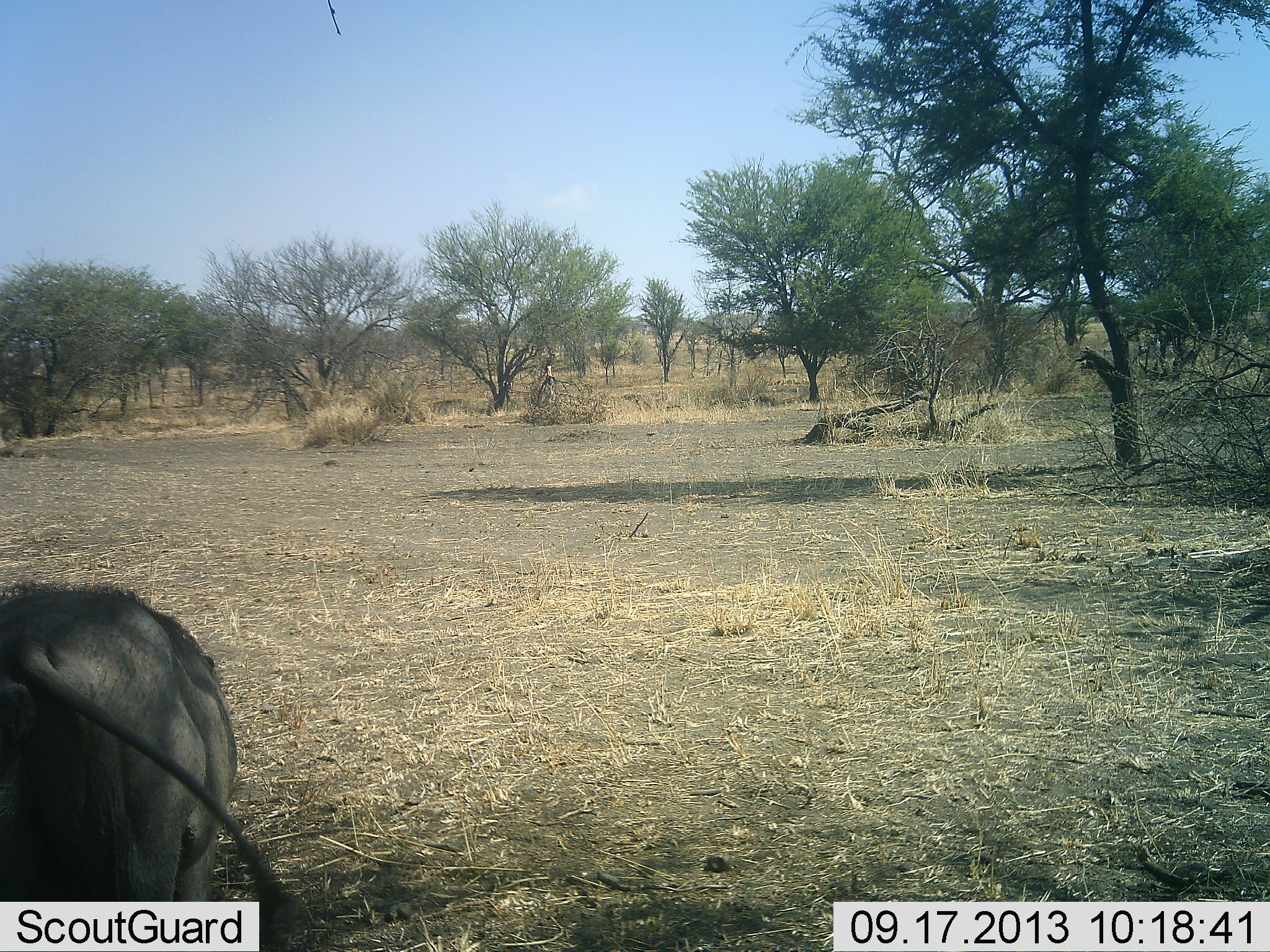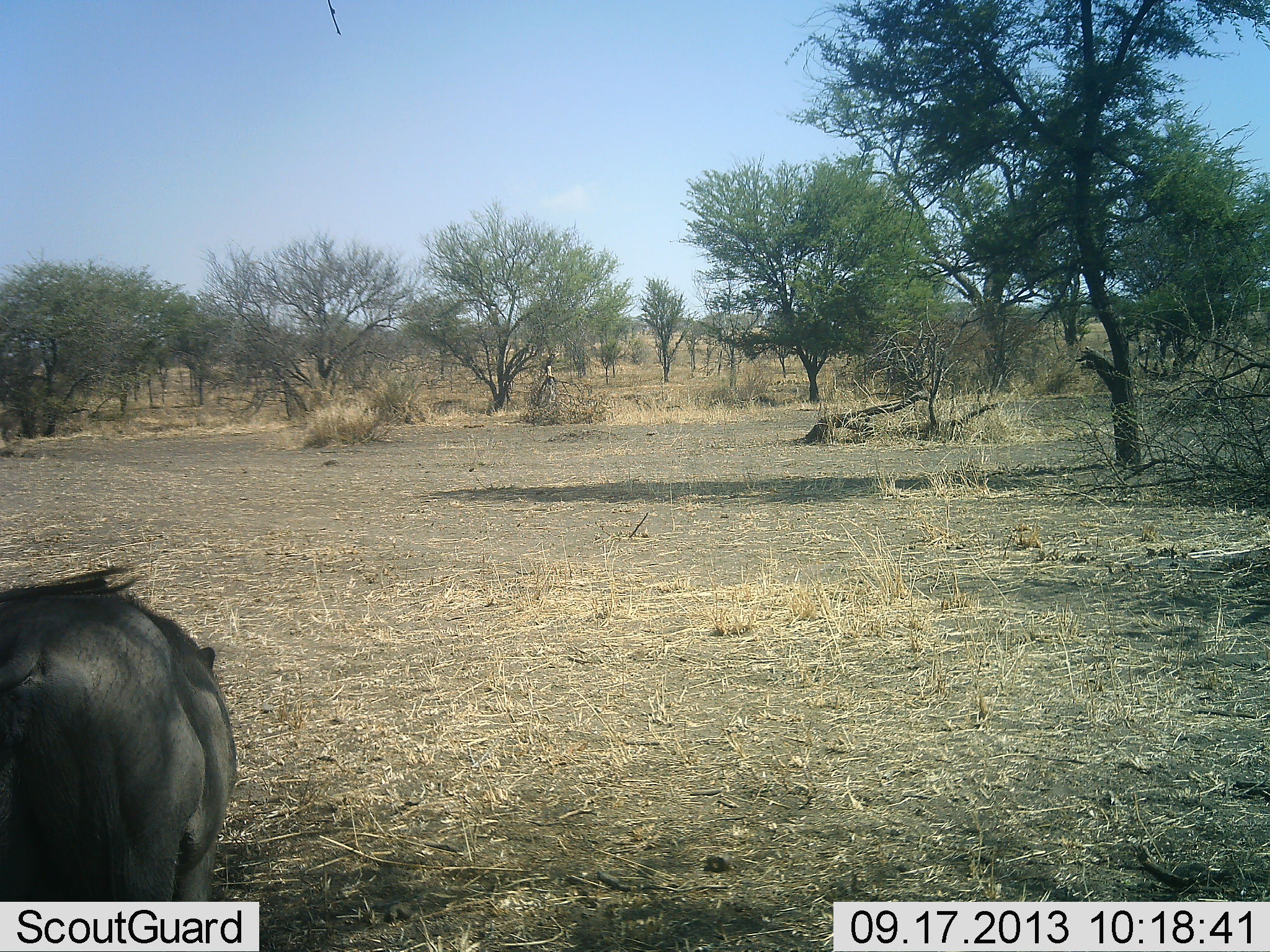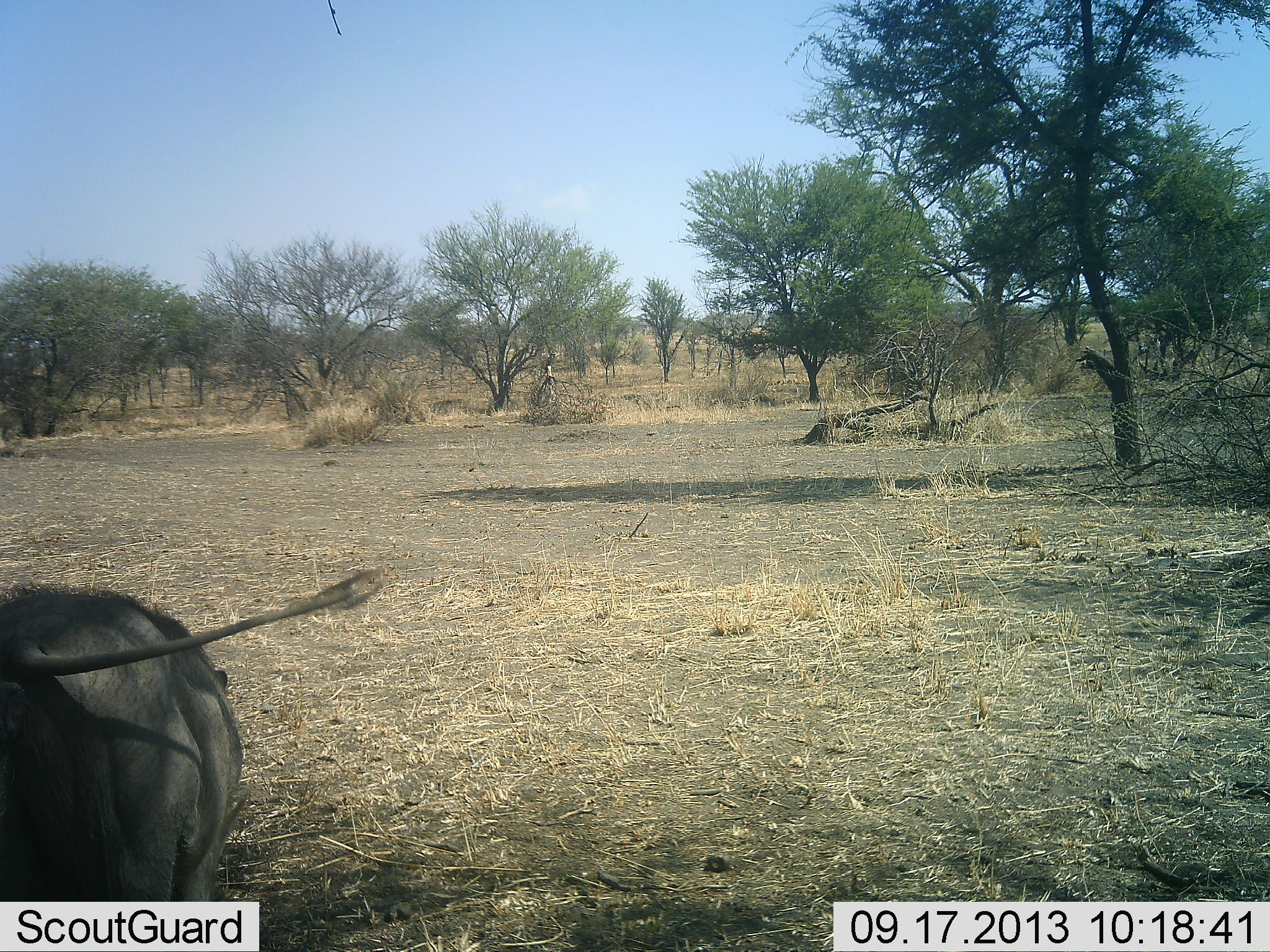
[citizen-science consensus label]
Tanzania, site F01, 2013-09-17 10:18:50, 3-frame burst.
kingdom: Animalia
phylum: Chordata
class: Mammalia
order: Artiodactyla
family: Suidae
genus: Phacochoerus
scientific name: Phacochoerus africanus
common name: warthog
Warthog (Phacochoerus africanus), count 1. Behavior (volunteer vote fractions): standing 80%, resting 0%, moving 10%, interacting 0%. Young present (vote fraction): 0%. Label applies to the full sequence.